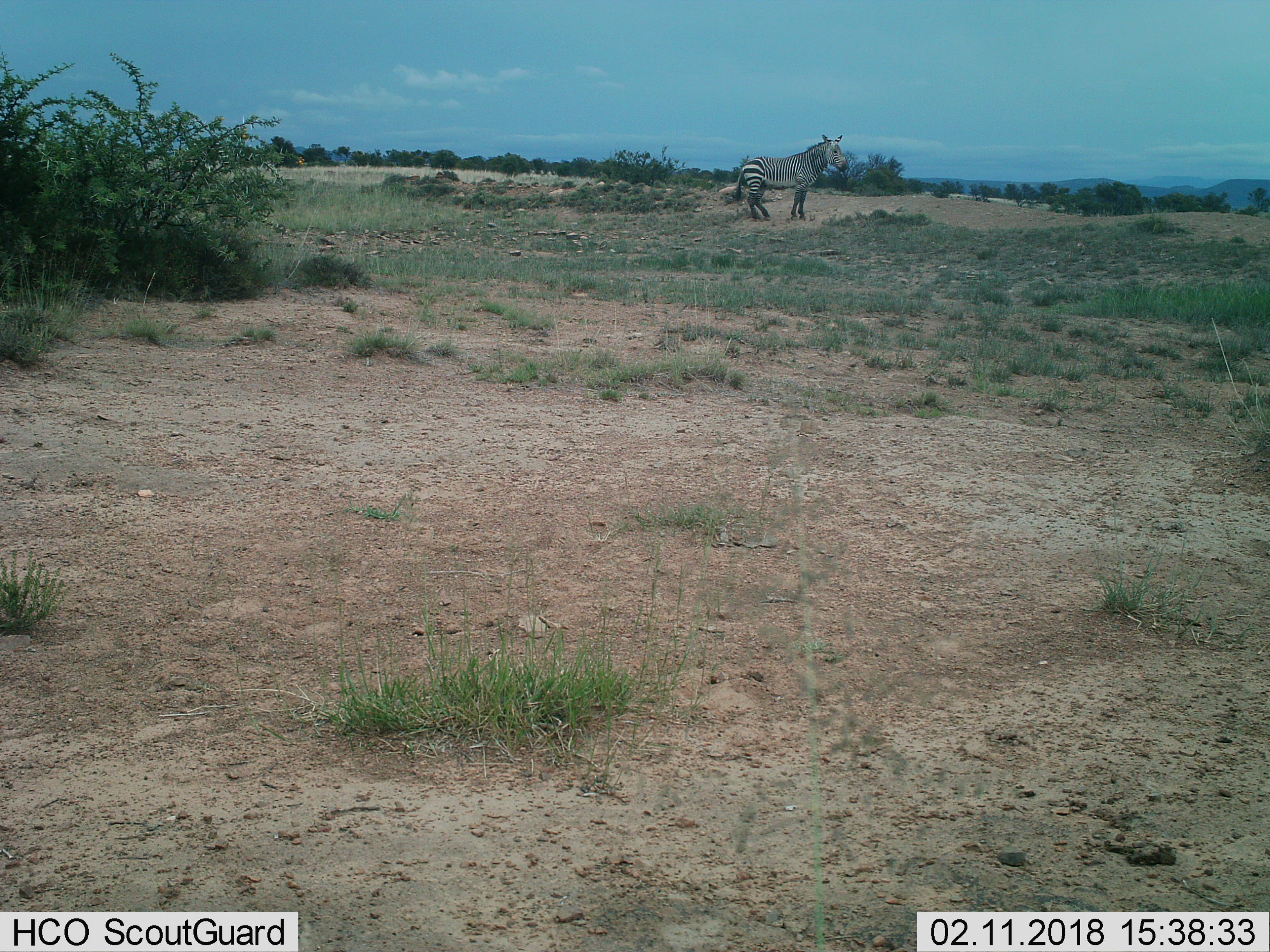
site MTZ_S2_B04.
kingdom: Animalia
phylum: Chordata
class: Mammalia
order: Perissodactyla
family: Equidae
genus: Equus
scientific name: Equus zebra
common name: mountain zebra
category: zebramountain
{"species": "zebramountain (mountain zebra) (Equus zebra)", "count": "1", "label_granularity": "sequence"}